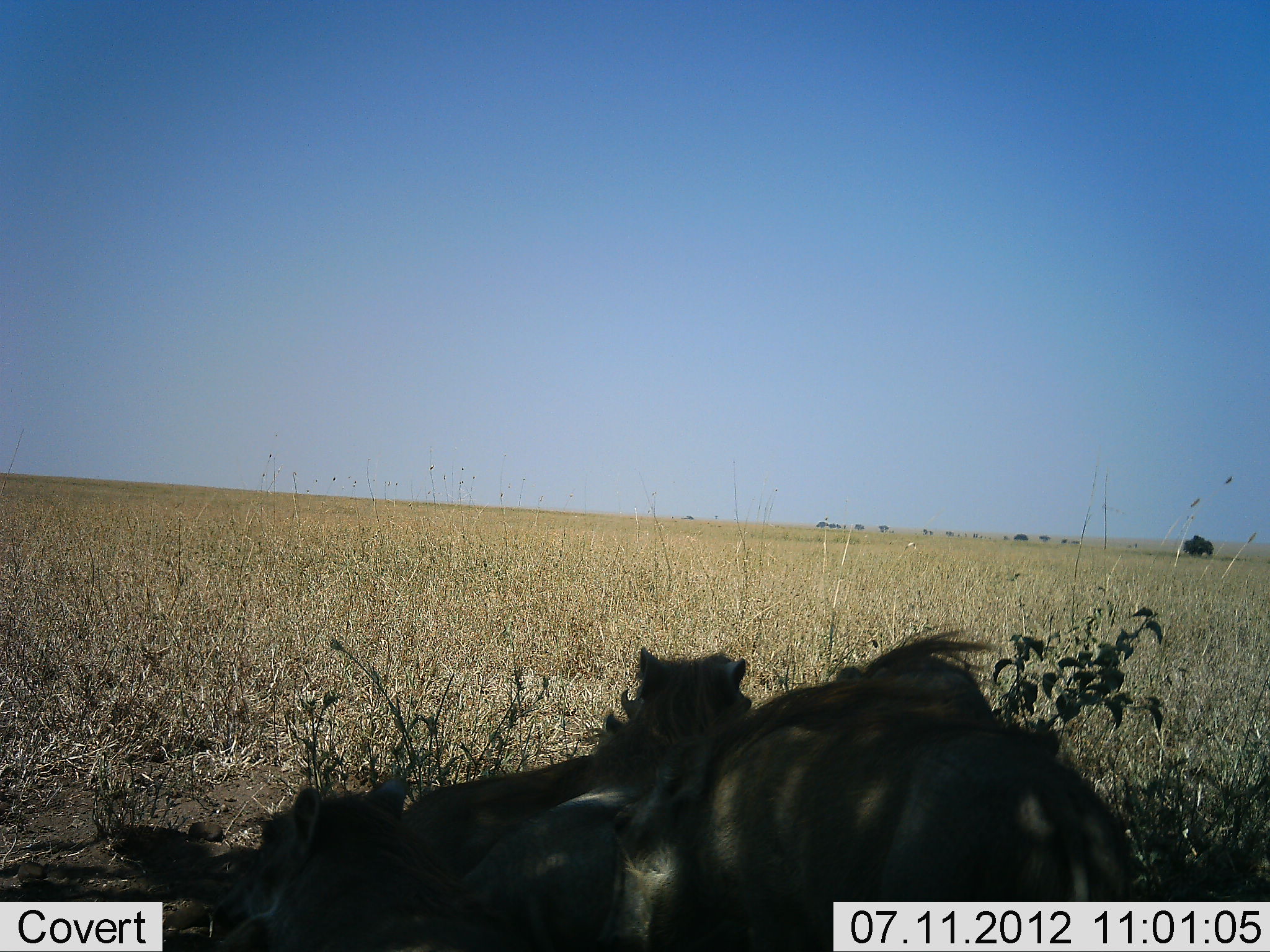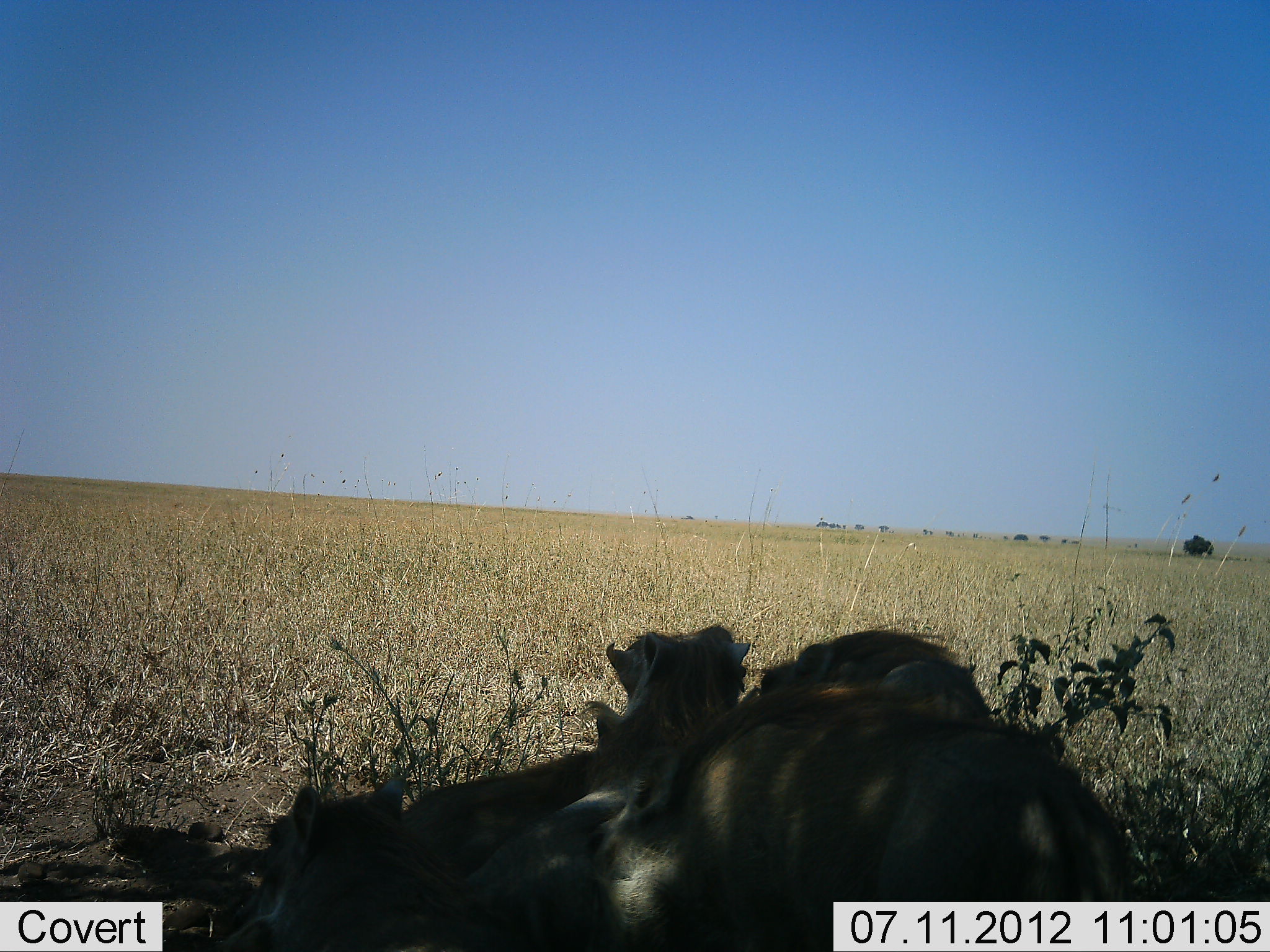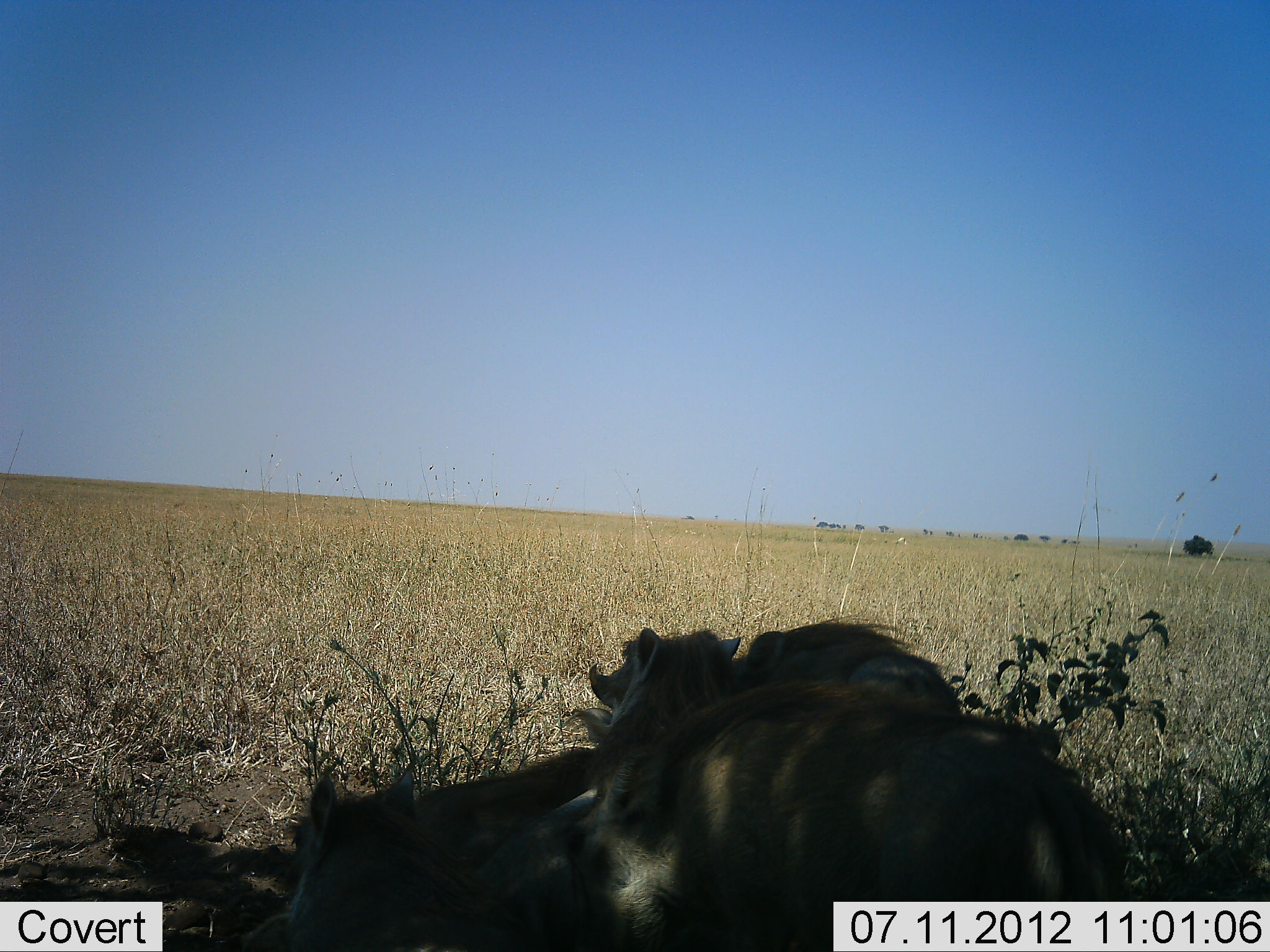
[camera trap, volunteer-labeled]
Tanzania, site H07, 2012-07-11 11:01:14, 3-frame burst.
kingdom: Animalia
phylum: Chordata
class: Mammalia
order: Artiodactyla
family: Suidae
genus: Phacochoerus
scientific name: Phacochoerus africanus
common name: warthog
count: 5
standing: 30%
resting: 90%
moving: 20%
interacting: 40%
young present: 10%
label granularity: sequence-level